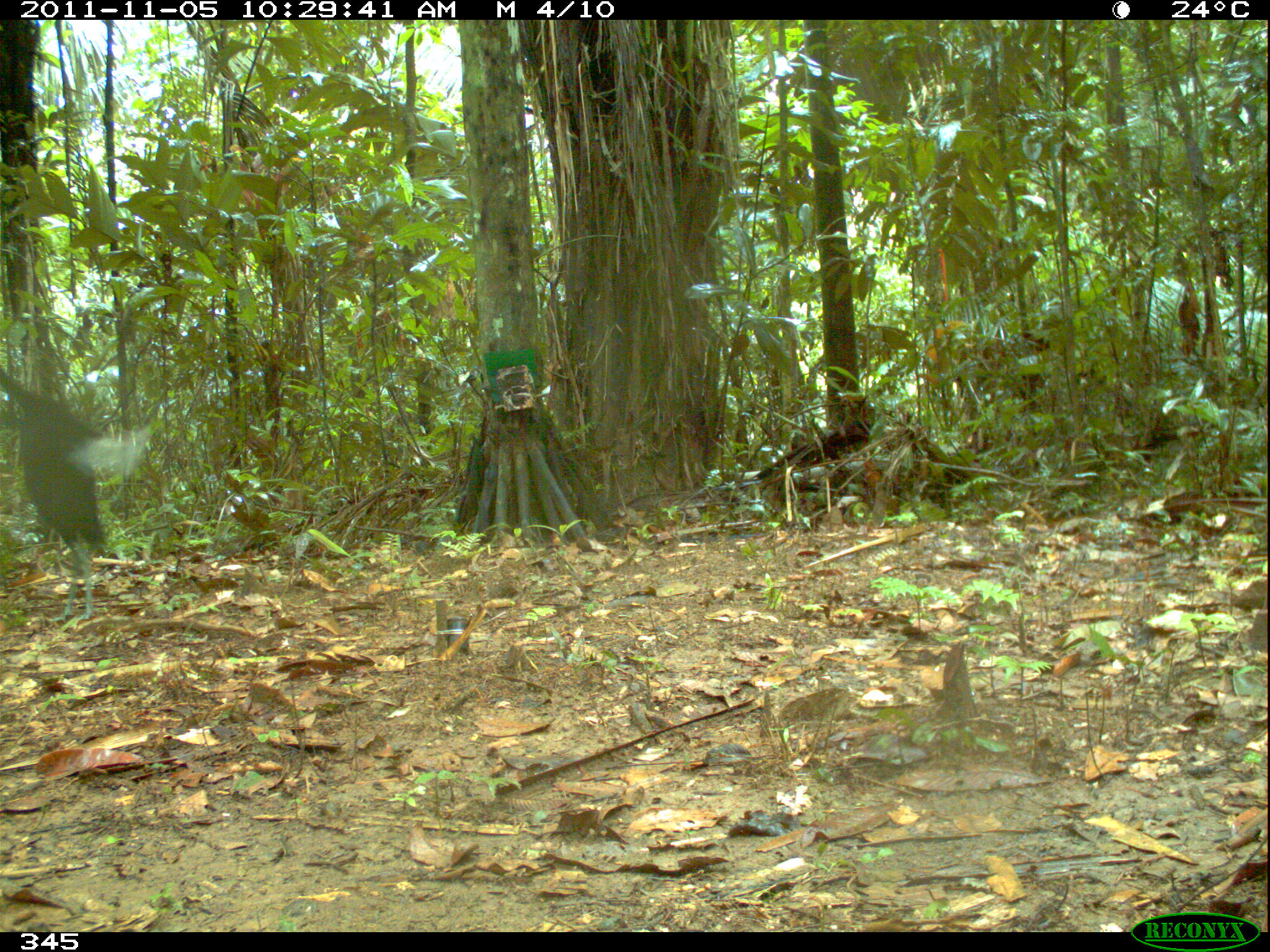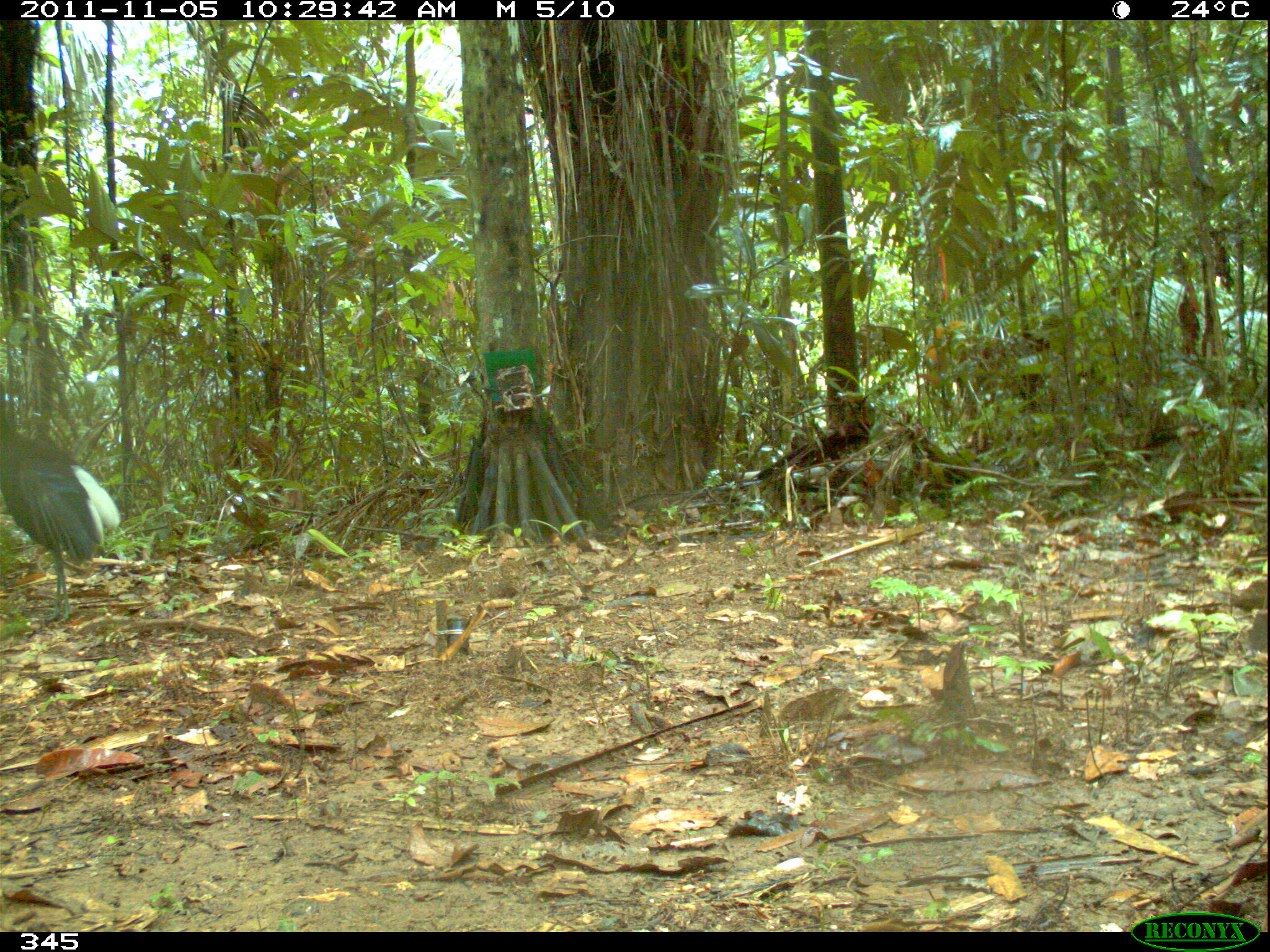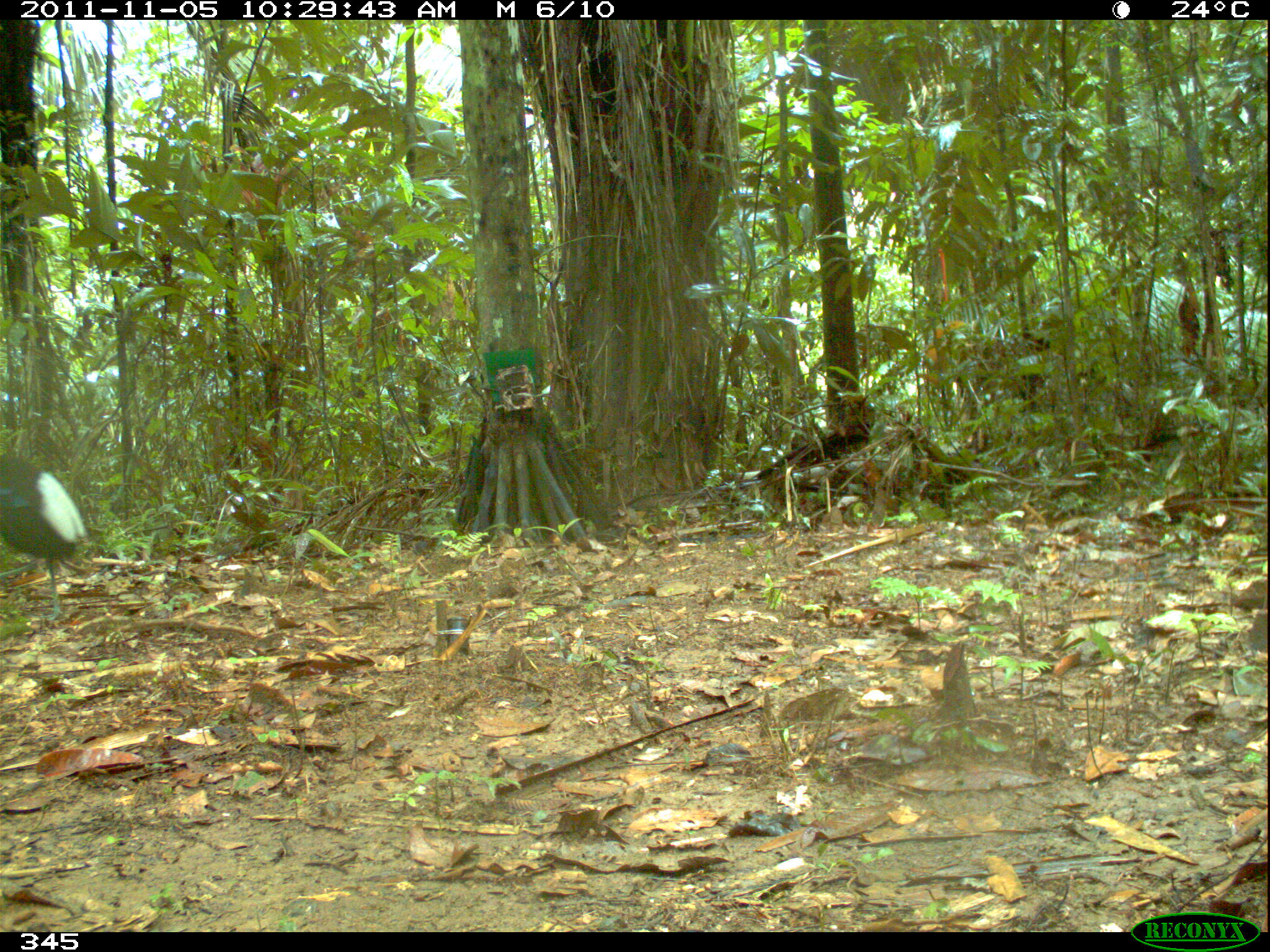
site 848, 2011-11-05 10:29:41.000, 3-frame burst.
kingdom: Animalia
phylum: Chordata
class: Aves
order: Gruiformes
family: Psophiidae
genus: Psophia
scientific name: Psophia leucoptera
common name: pale-winged trumpeter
Psophia leucoptera (pale-winged trumpeter).